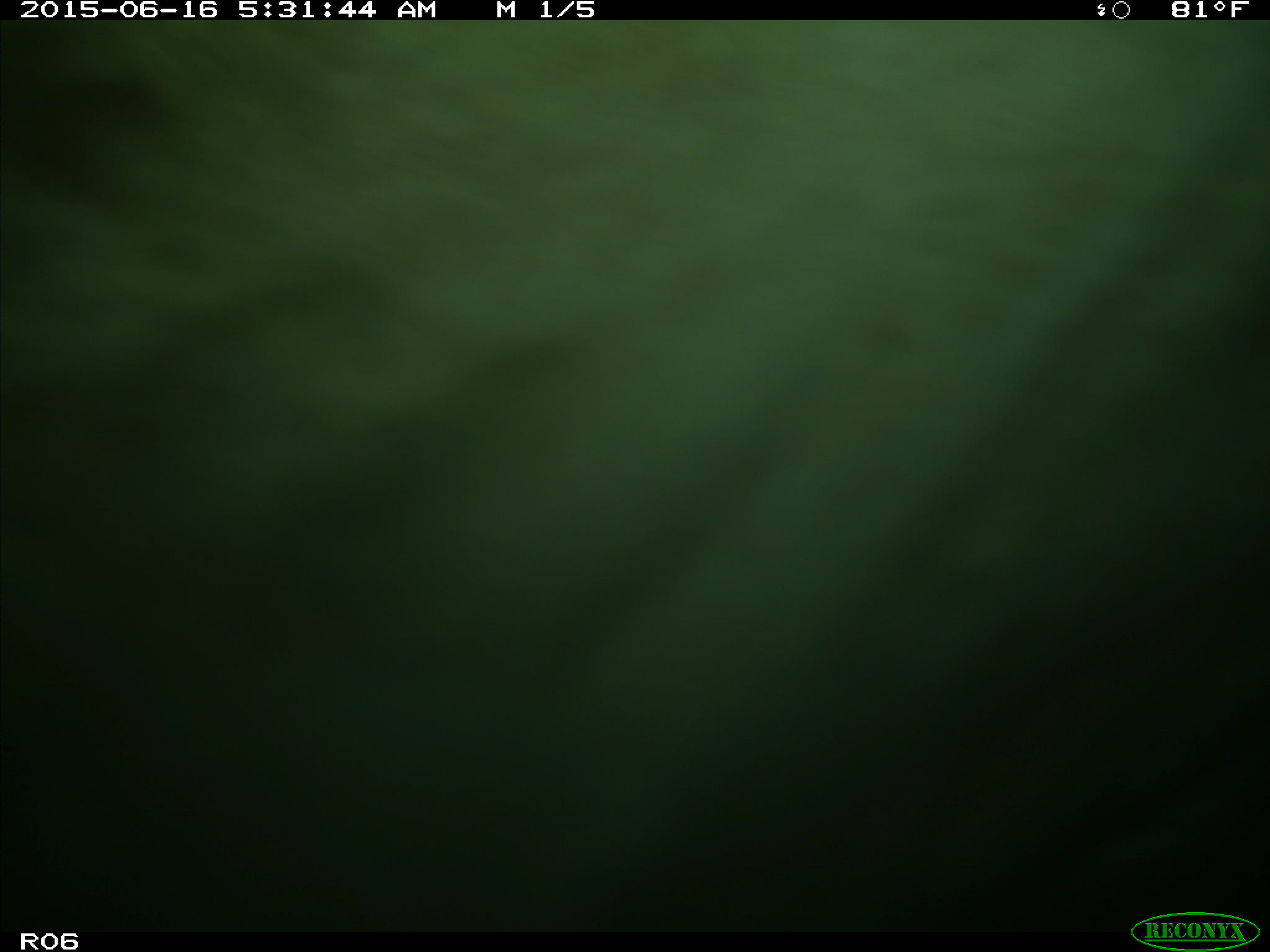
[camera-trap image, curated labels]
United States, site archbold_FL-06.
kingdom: Animalia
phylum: Chordata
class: Mammalia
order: Artiodactyla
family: Bovidae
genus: Bos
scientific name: Bos taurus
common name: domestic cow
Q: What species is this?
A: Bos taurus (domestic cow).